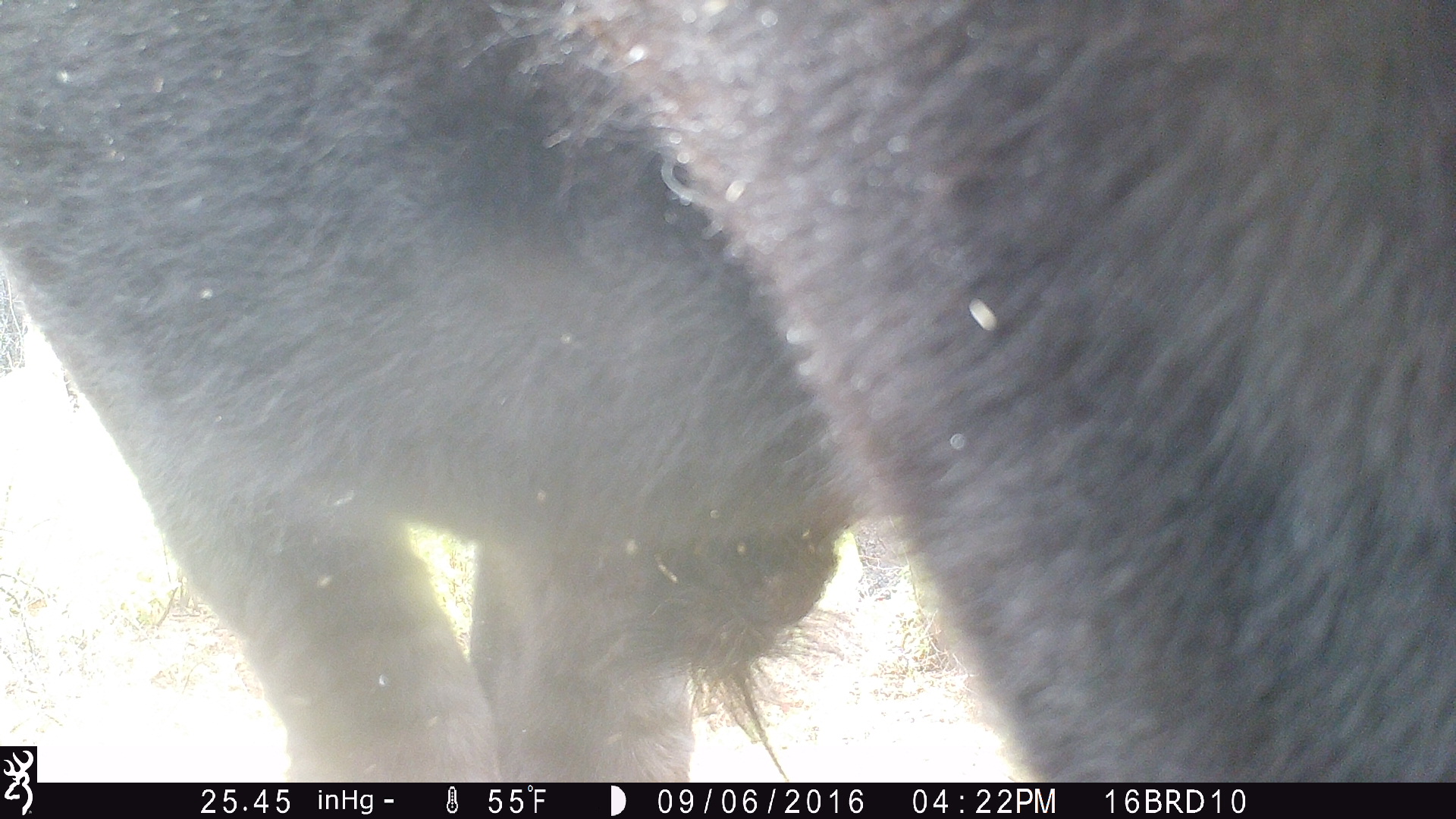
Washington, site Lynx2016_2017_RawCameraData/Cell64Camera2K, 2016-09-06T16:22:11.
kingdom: Animalia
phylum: Chordata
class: Mammalia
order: Artiodactyla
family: Bovidae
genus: Bos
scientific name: Bos taurus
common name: domestic cattle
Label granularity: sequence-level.